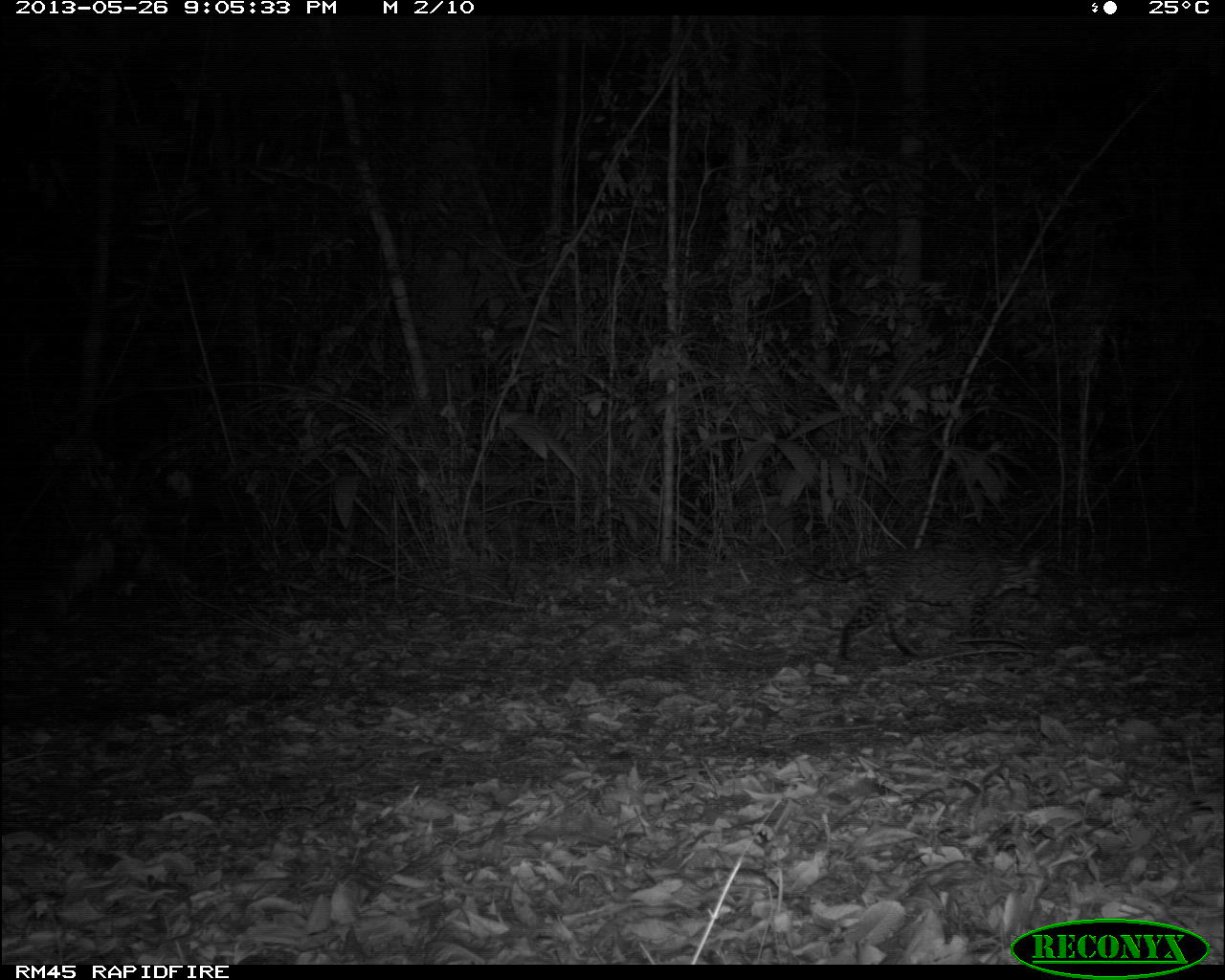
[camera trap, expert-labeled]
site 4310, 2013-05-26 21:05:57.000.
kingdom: Animalia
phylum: Chordata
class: Mammalia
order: Carnivora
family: Felidae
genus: Leopardus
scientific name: Leopardus pardalis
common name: ocelot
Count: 1.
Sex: female.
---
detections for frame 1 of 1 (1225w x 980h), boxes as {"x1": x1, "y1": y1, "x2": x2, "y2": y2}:
leopardus pardalis: {"x1": 789, "y1": 546, "x2": 1043, "y2": 665}